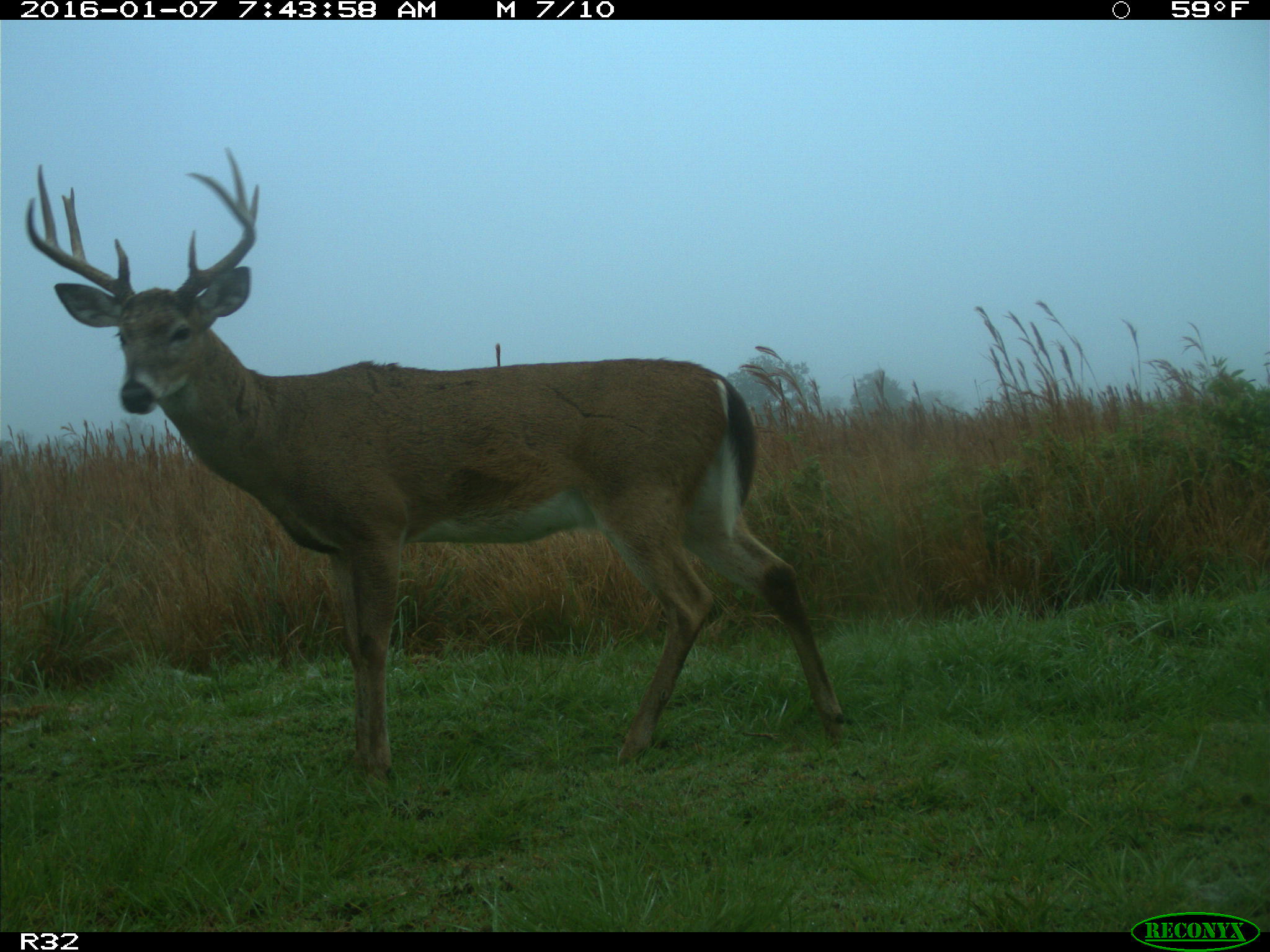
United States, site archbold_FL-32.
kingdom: Animalia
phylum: Chordata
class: Mammalia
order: Artiodactyla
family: Cervidae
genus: Odocoileus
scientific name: Odocoileus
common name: deer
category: unidentified deer